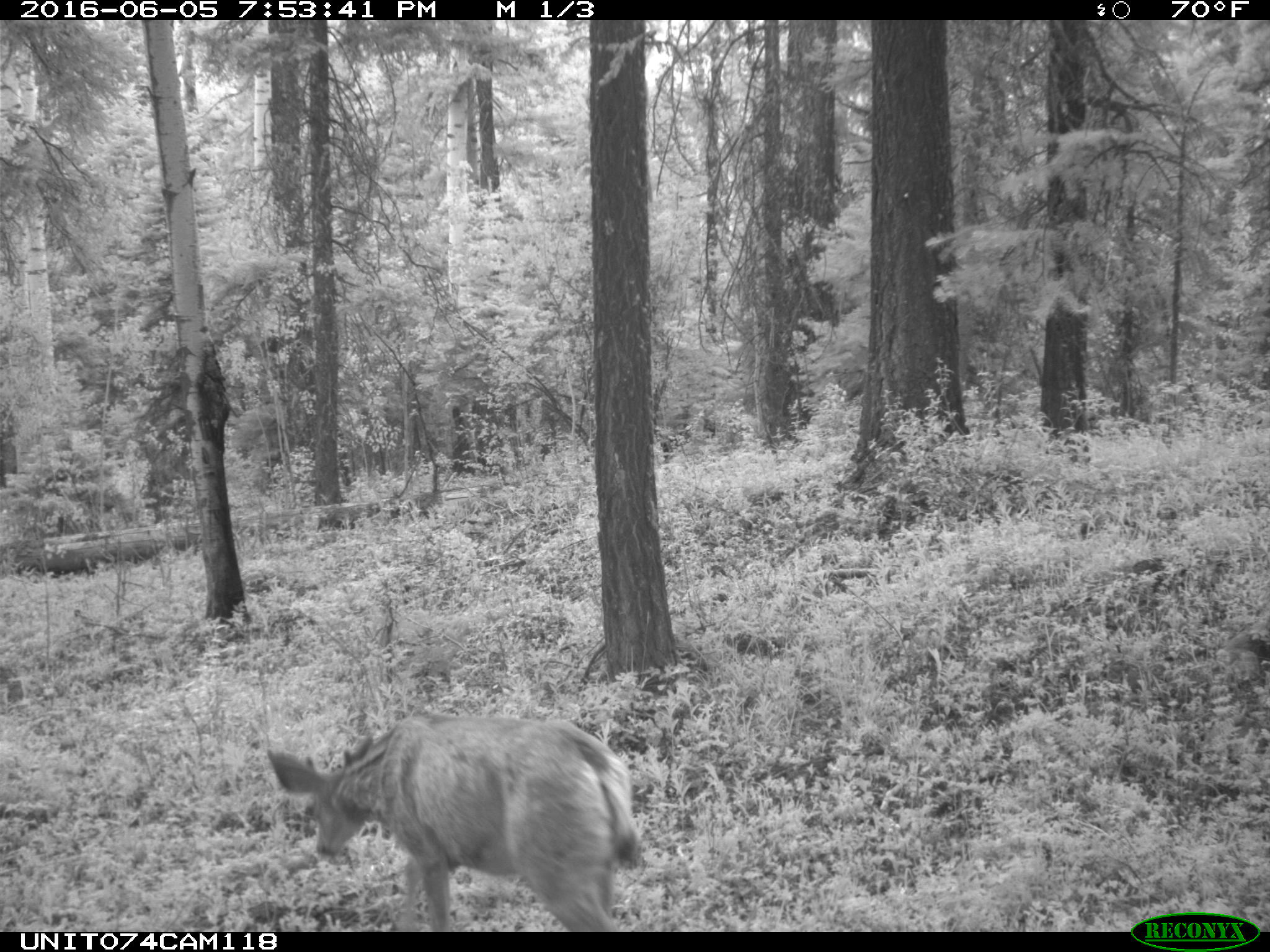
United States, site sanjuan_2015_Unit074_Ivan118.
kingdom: Animalia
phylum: Chordata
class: Mammalia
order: Artiodactyla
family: Cervidae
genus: Odocoileus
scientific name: Odocoileus hemionus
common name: mule deer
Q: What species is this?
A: Odocoileus hemionus (mule deer).